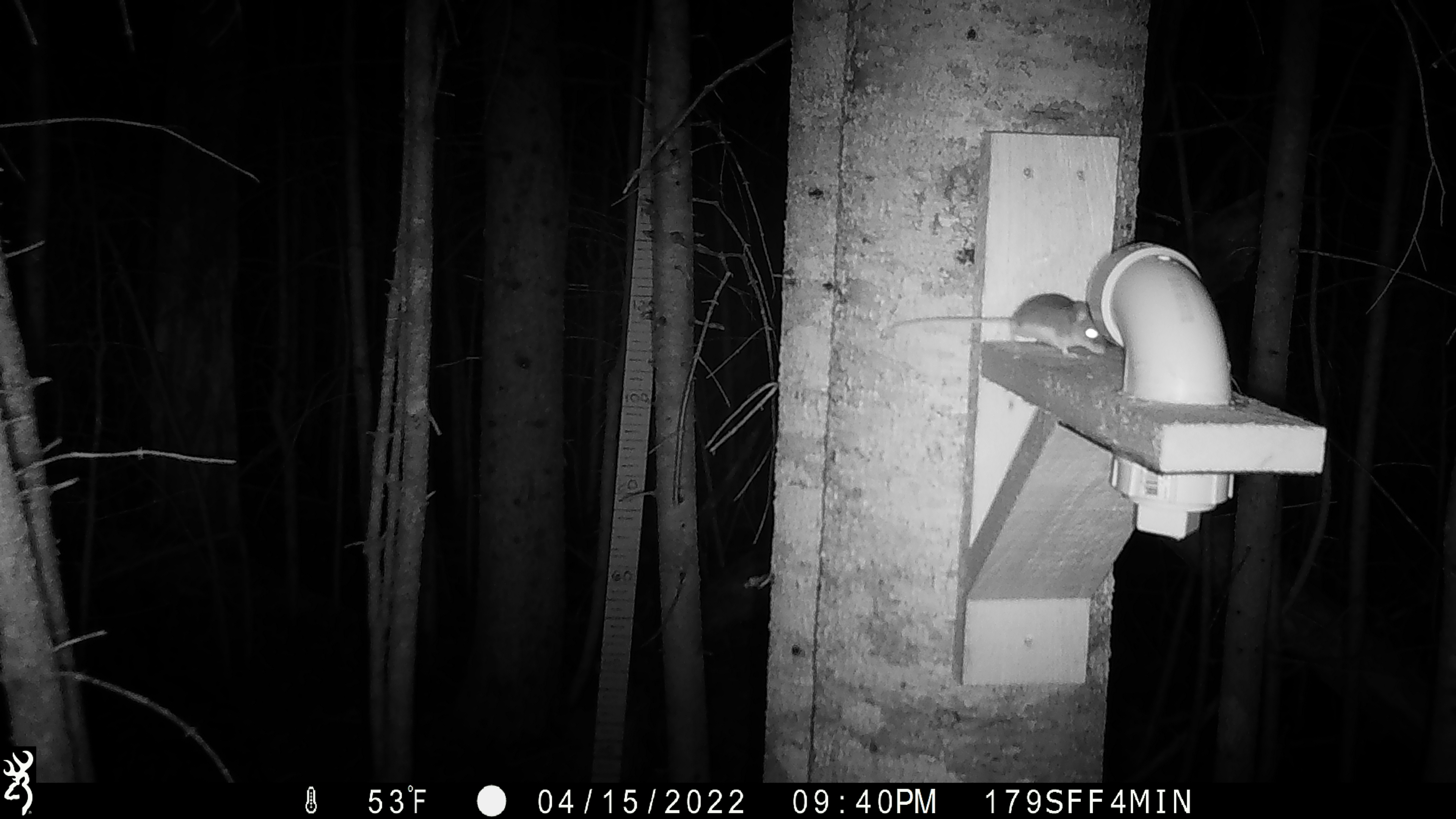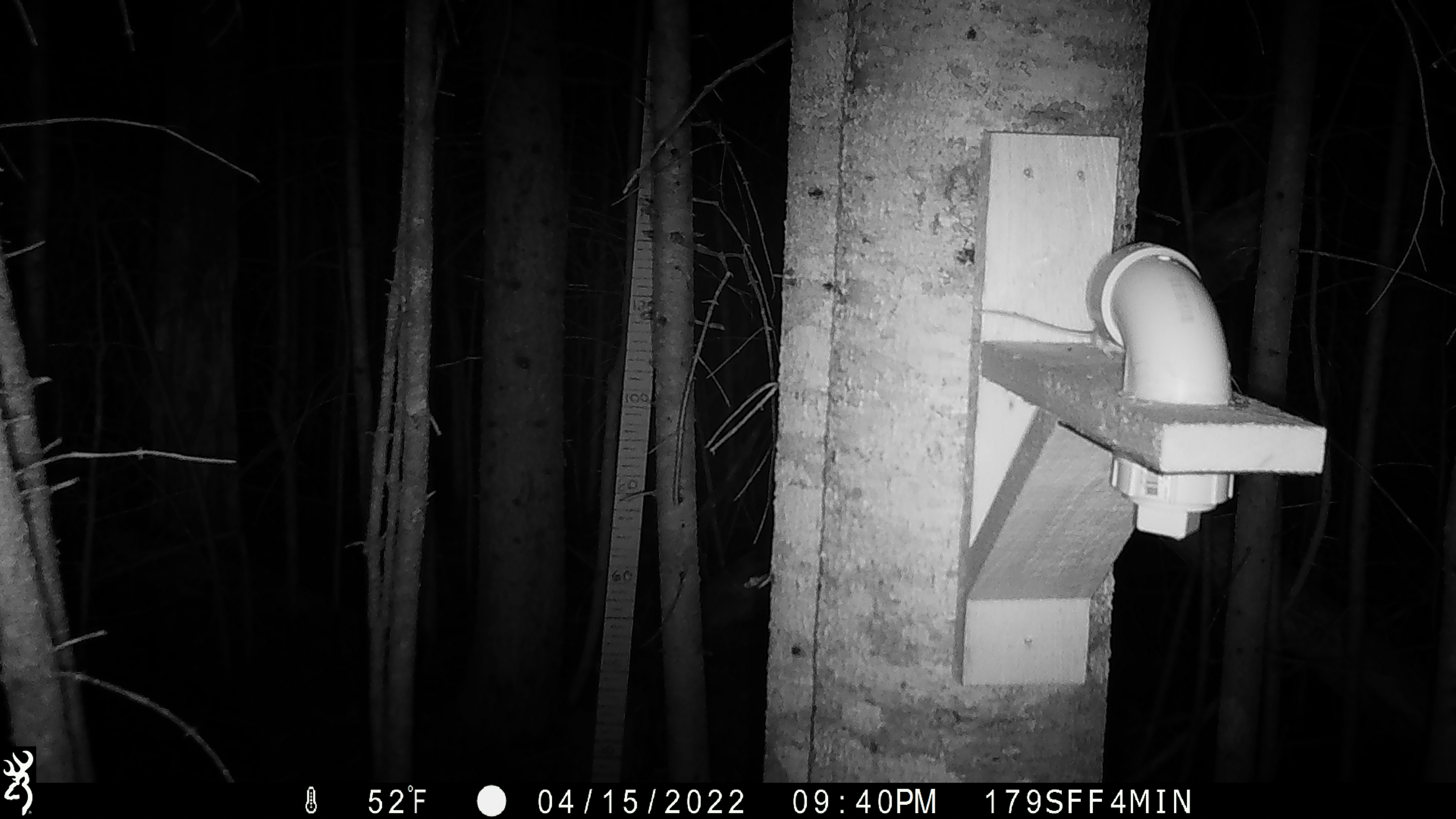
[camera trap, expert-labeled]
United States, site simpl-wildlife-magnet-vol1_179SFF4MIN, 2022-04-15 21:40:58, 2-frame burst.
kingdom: Animalia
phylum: Chordata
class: Mammalia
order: Rodentia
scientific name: Rodentia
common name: mouse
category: mouse sp.